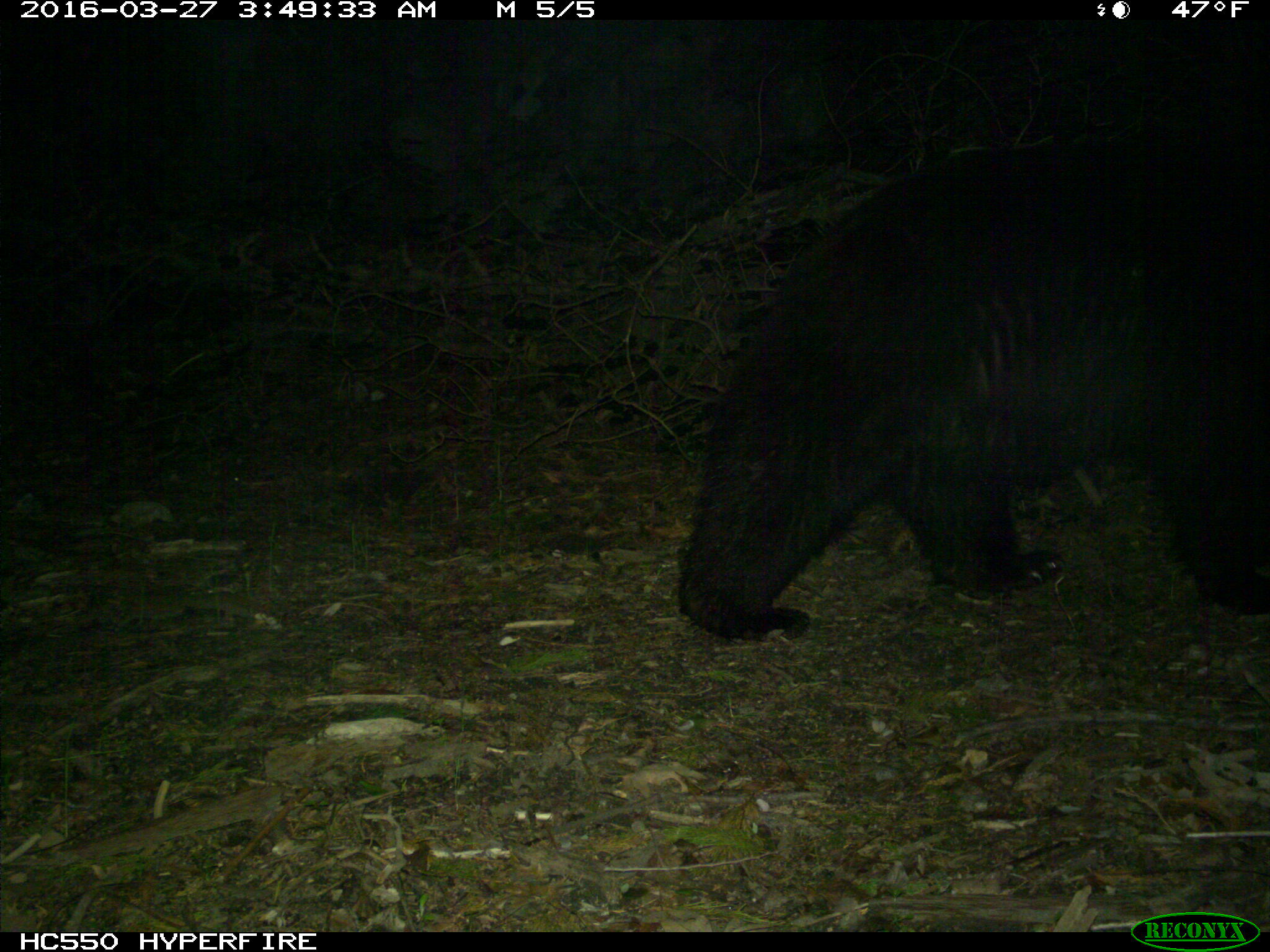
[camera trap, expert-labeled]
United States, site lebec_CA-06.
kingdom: Animalia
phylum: Chordata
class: Mammalia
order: Carnivora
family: Ursidae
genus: Ursus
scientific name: Ursus americanus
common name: american black bear